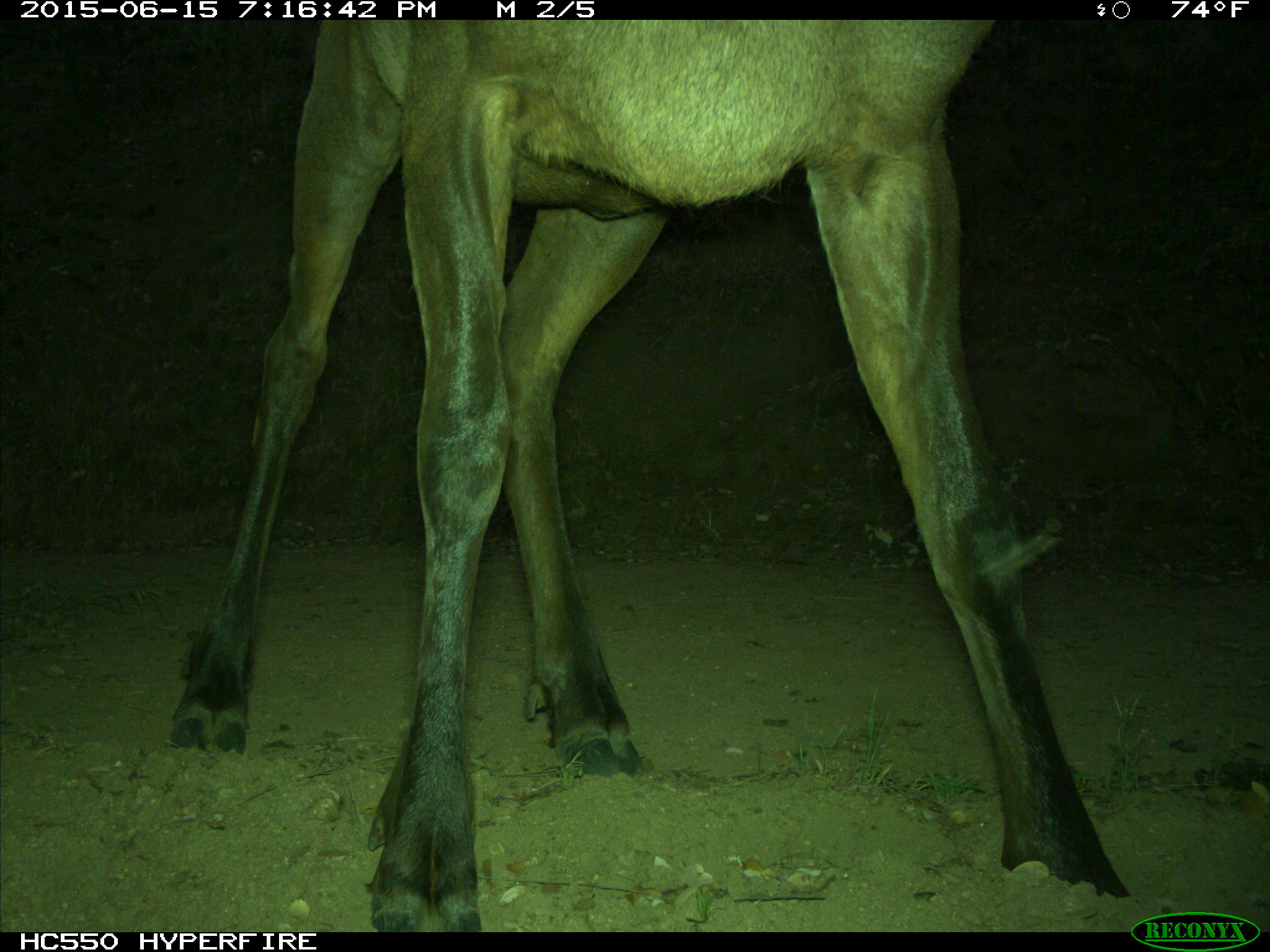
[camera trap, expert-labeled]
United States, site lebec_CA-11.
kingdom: Animalia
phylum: Chordata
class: Mammalia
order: Artiodactyla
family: Cervidae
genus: Cervus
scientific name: Cervus canadensis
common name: elk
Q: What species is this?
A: Cervus canadensis (elk).